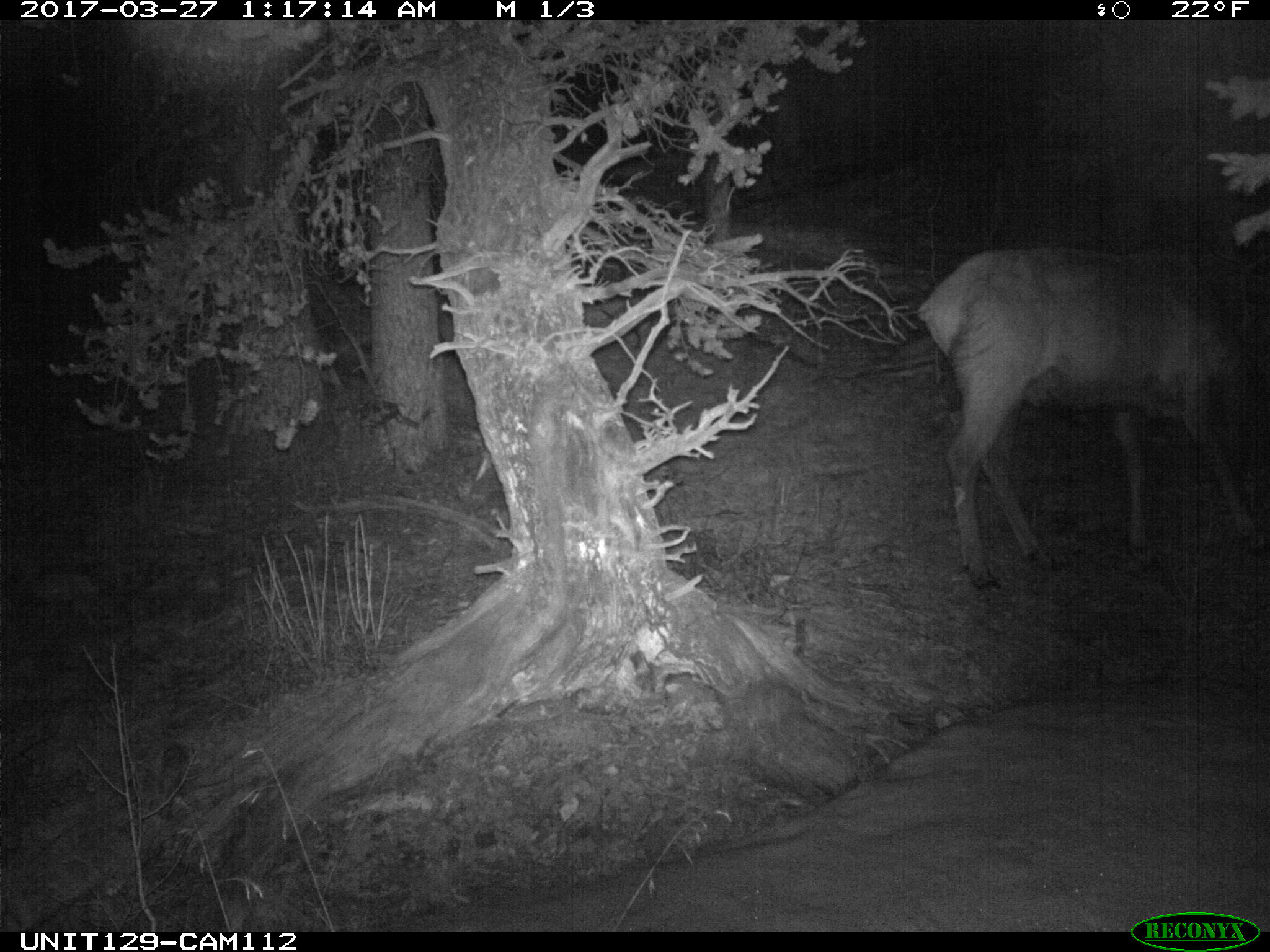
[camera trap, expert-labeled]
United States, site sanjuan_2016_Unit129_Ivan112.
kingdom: Animalia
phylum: Chordata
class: Mammalia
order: Artiodactyla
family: Cervidae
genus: Cervus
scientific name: Cervus elaphus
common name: red deer